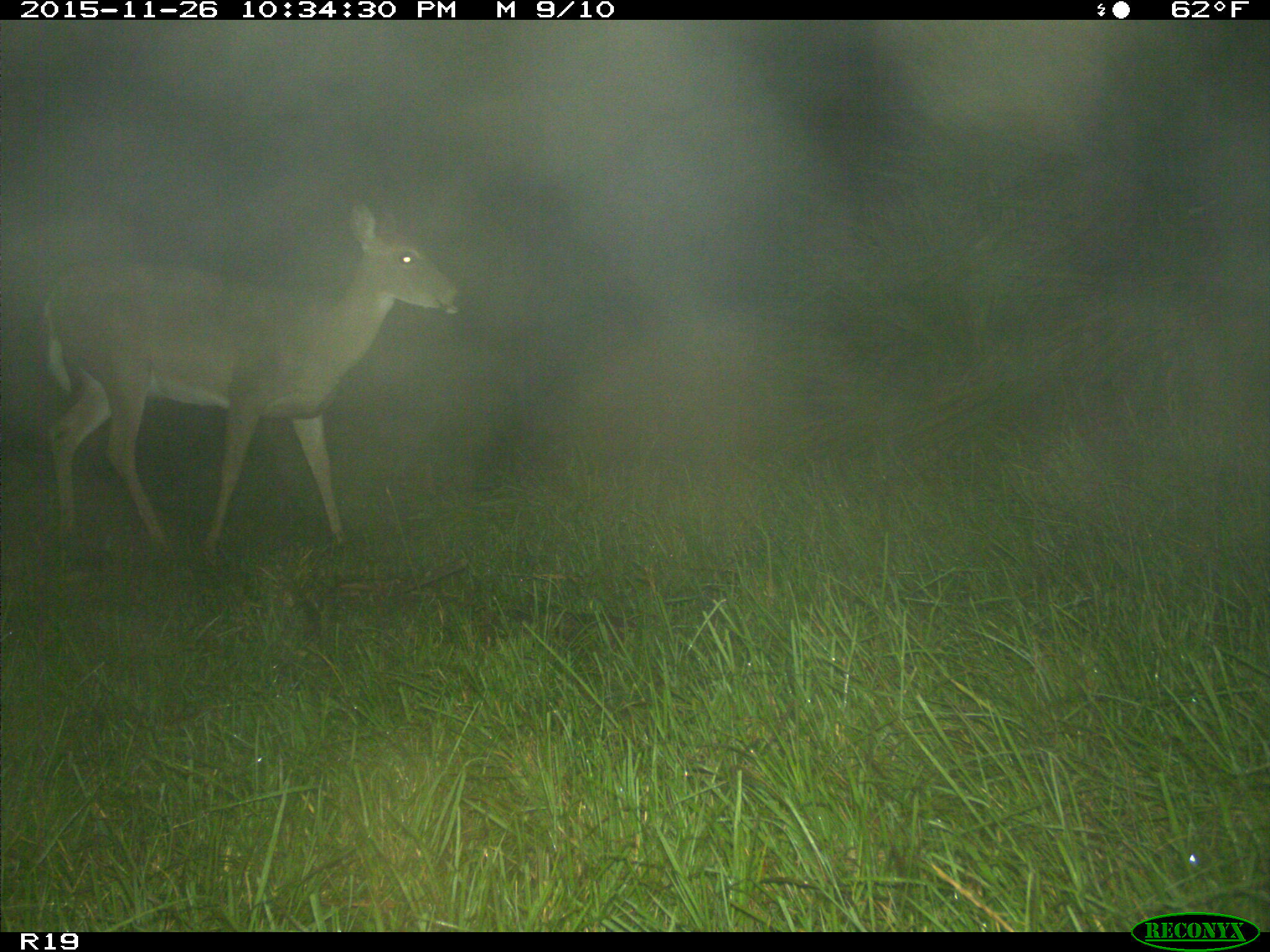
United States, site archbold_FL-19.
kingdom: Animalia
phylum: Chordata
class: Mammalia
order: Artiodactyla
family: Cervidae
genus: Odocoileus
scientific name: Odocoileus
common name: deer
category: unidentified deer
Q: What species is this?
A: Unidentified deer (deer) (Odocoileus).